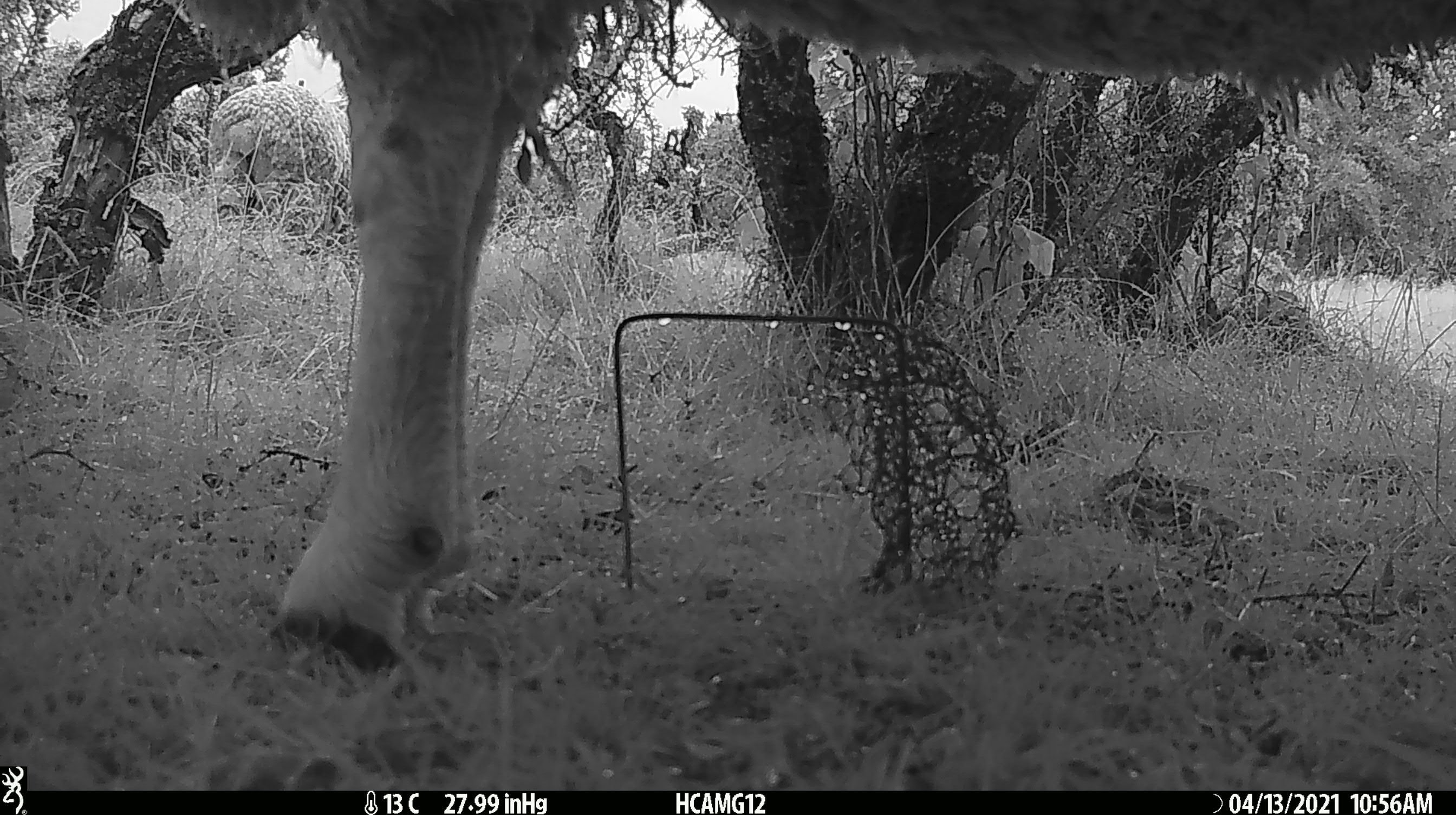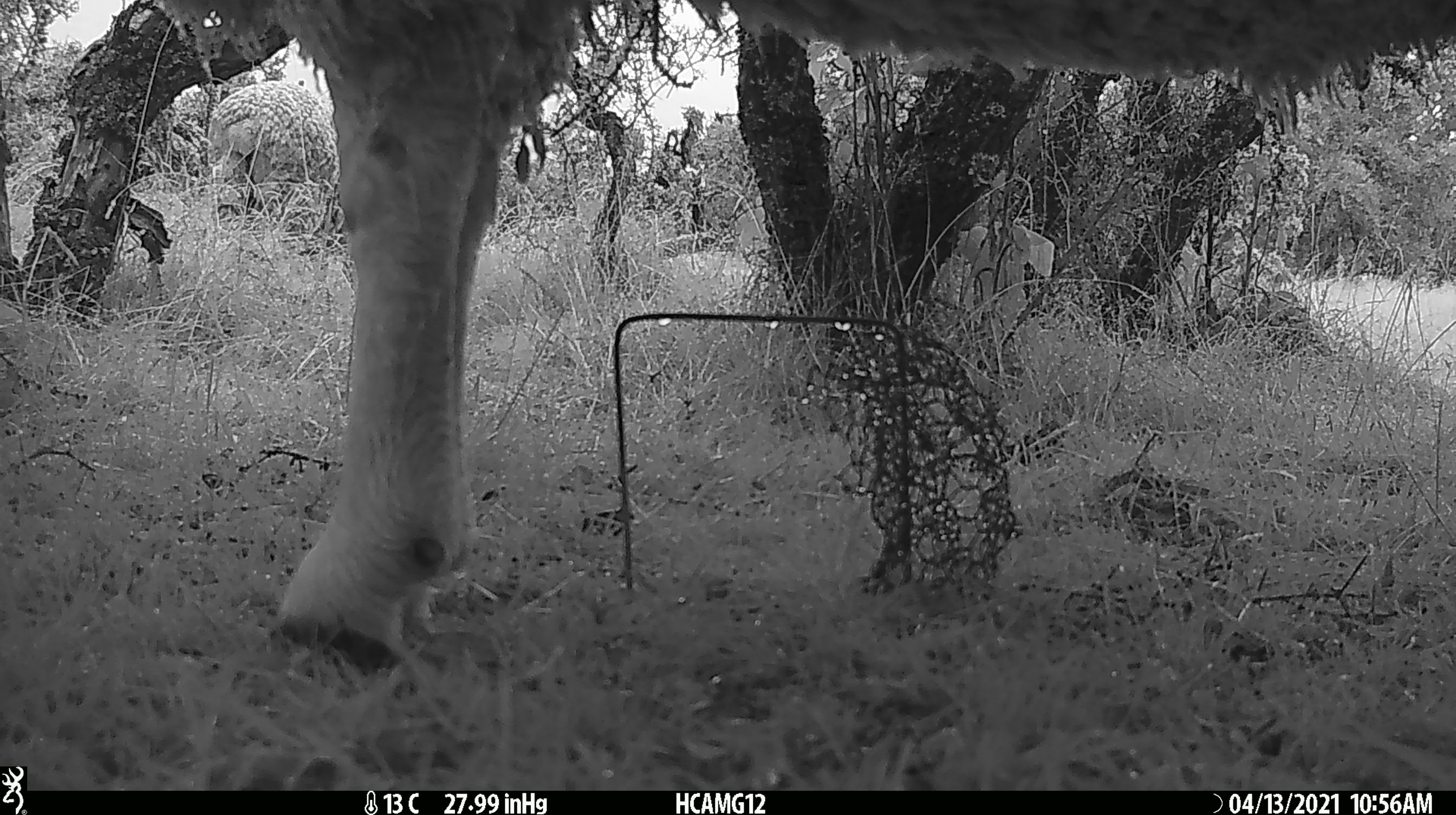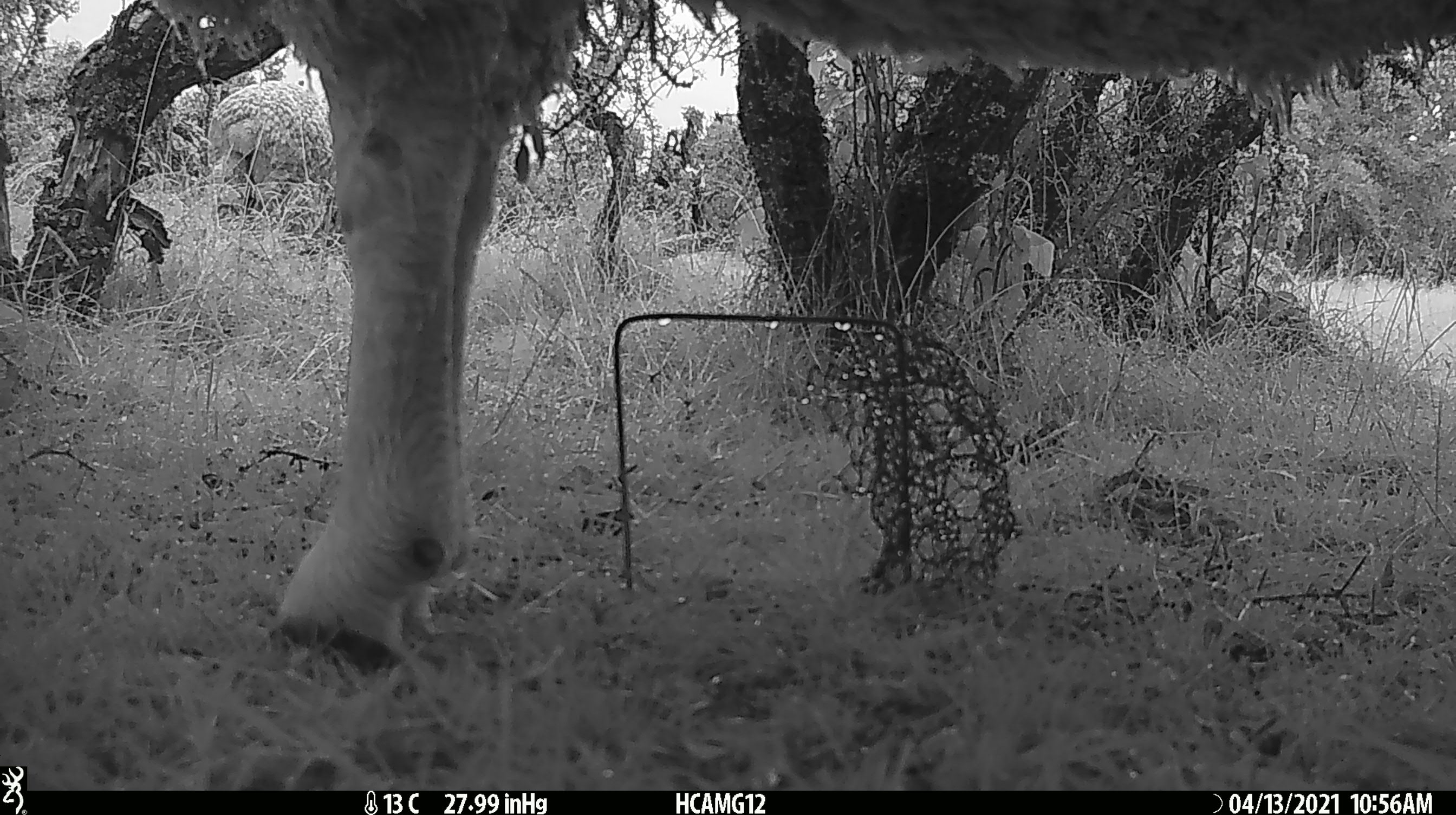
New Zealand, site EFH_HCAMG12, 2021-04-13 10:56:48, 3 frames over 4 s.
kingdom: Animalia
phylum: Chordata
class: Mammalia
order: Artiodactyla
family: Bovidae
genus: Ovis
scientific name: Ovis aries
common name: domestic sheep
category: sheep